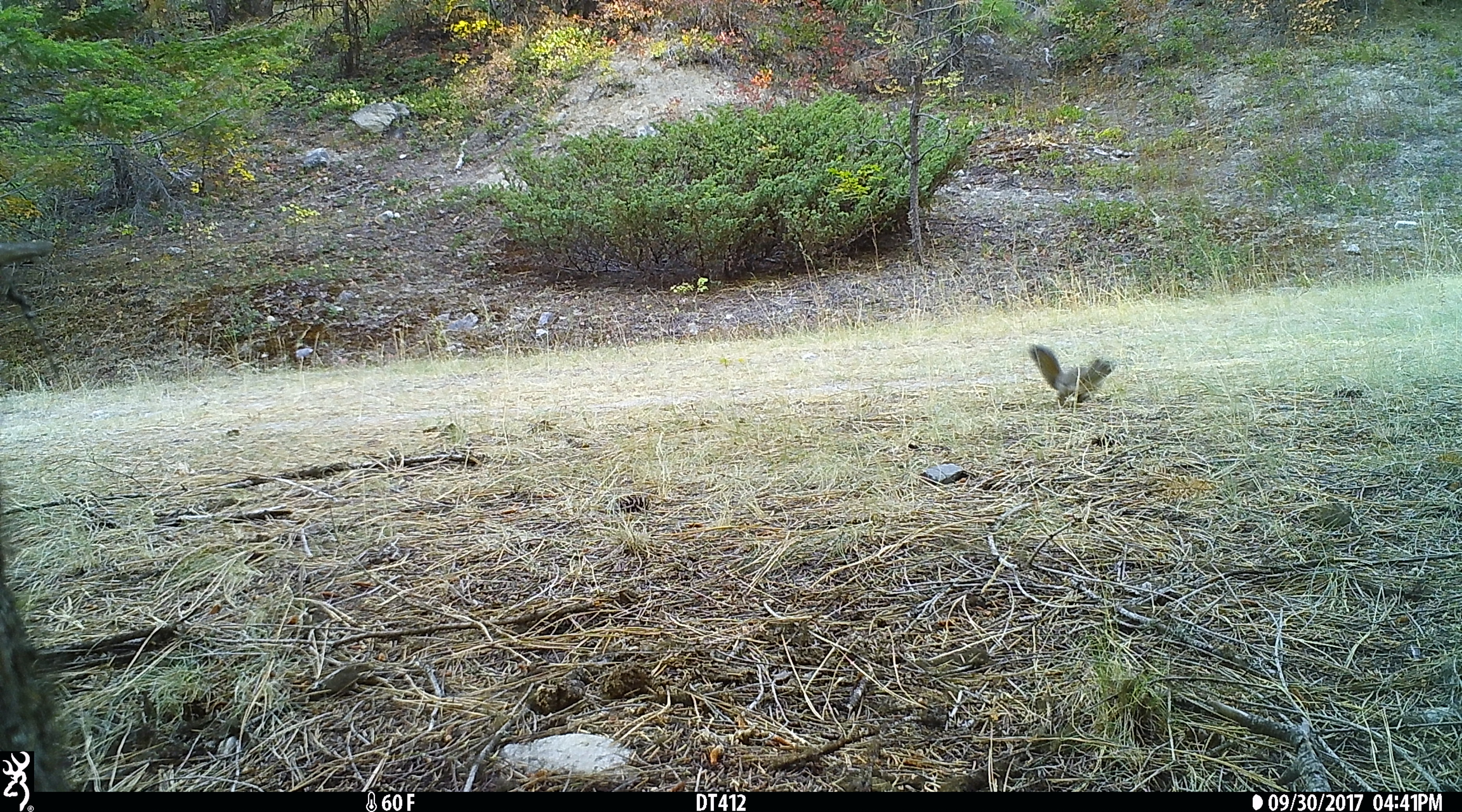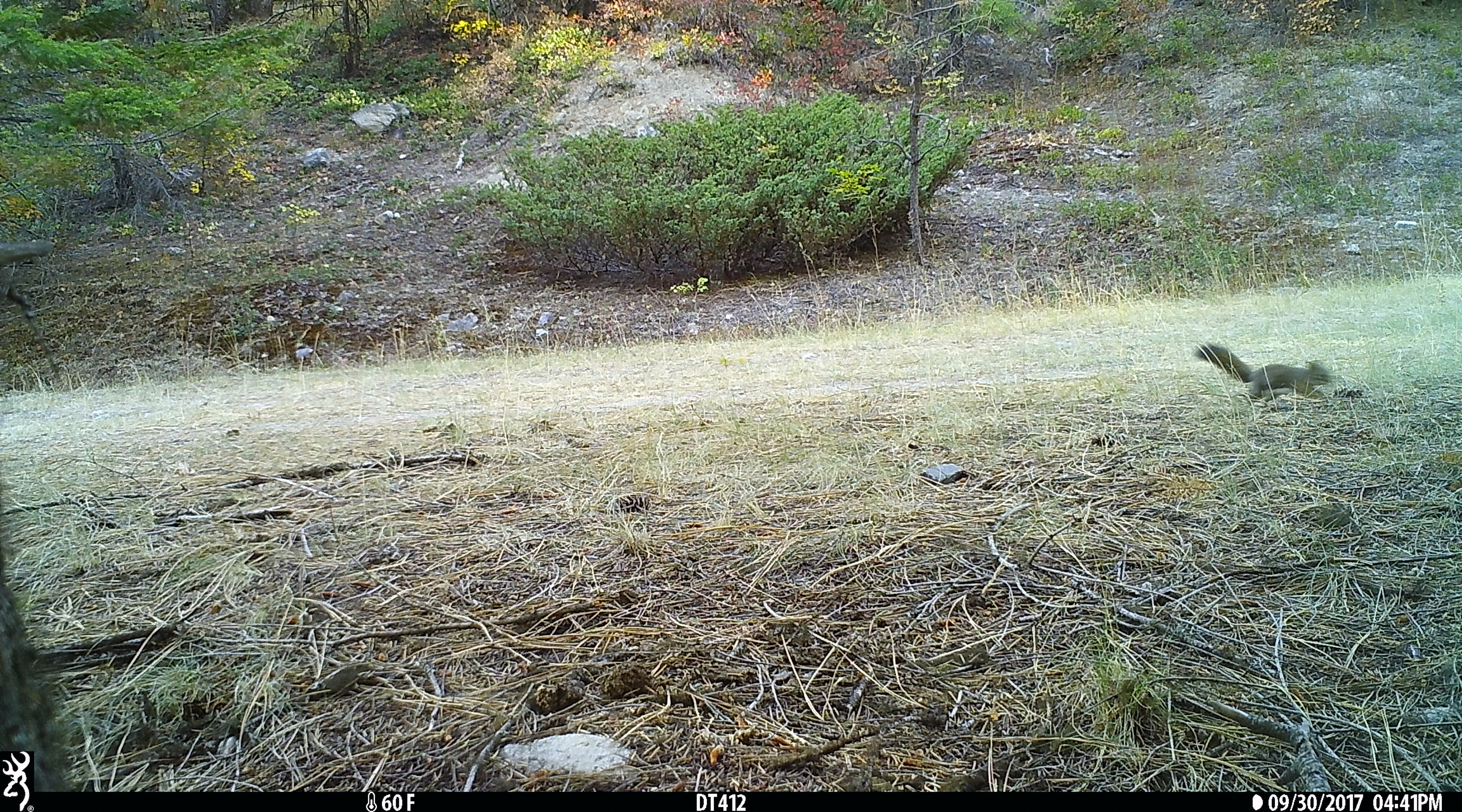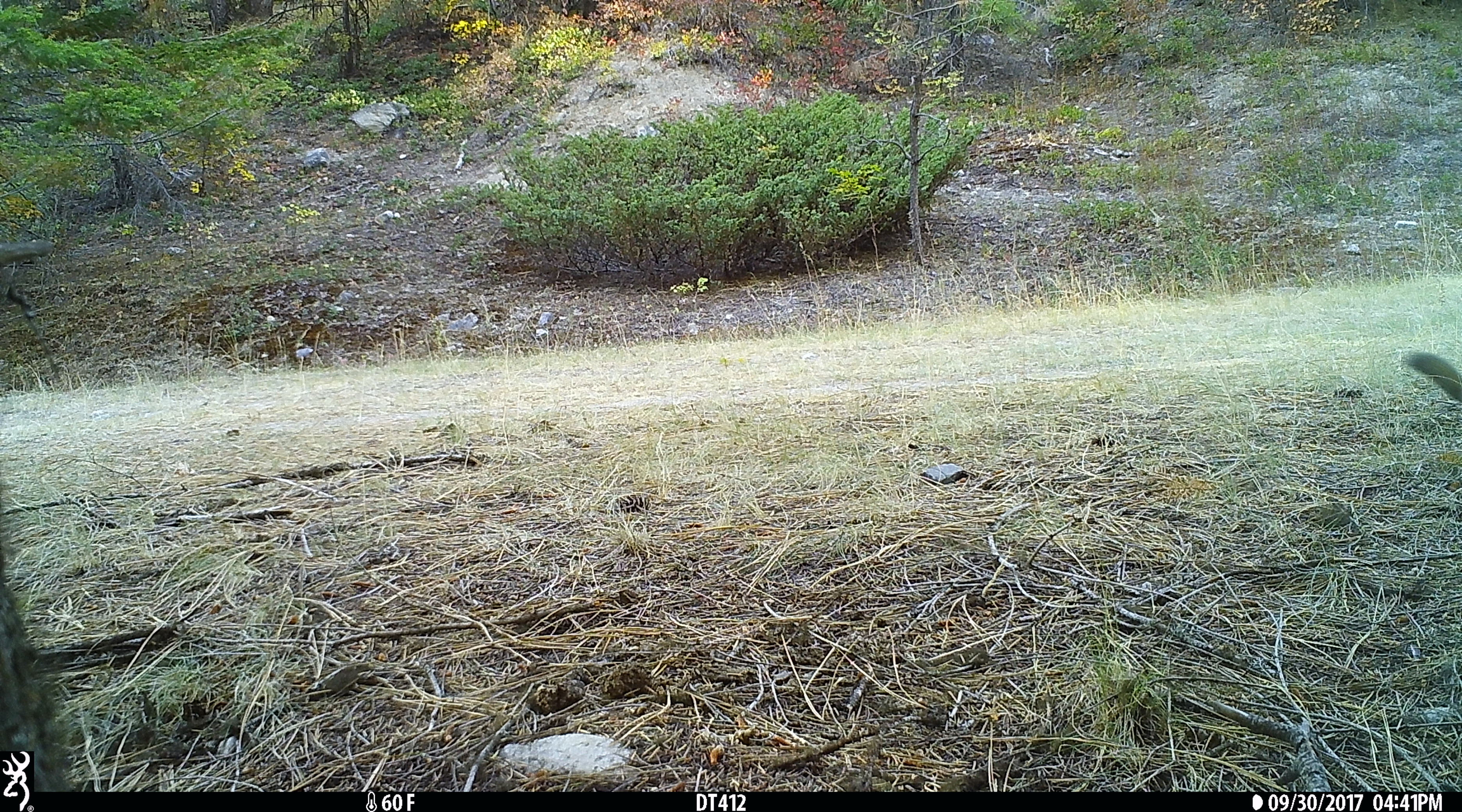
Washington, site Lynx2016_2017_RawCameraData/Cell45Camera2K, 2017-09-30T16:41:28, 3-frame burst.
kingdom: Animalia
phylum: Chordata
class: Mammalia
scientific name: Mammalia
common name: small mammal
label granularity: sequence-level